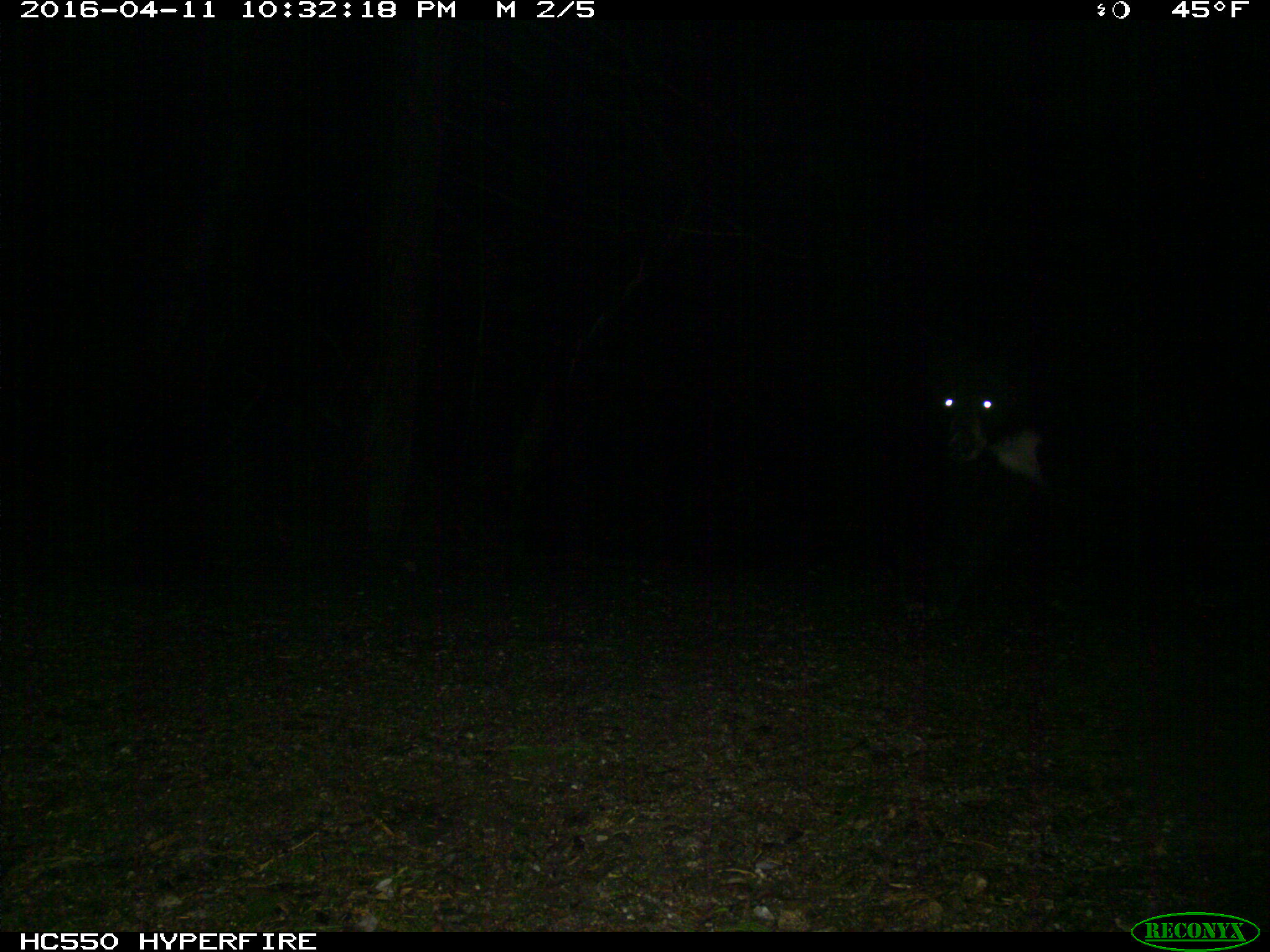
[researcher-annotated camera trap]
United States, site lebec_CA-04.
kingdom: Animalia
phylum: Chordata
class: Mammalia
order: Carnivora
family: Ursidae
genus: Ursus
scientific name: Ursus americanus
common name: american black bear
Ursus americanus (american black bear).